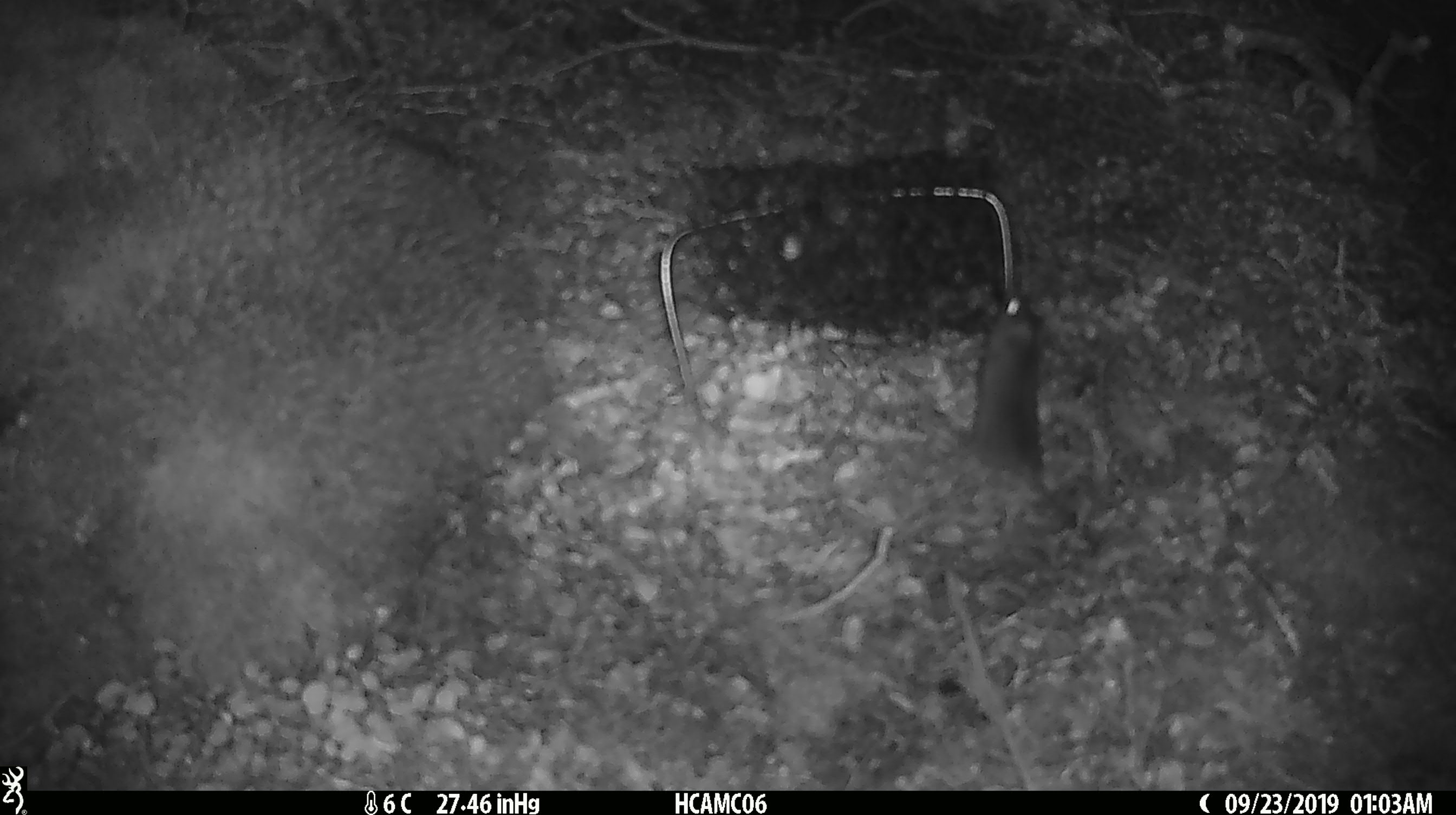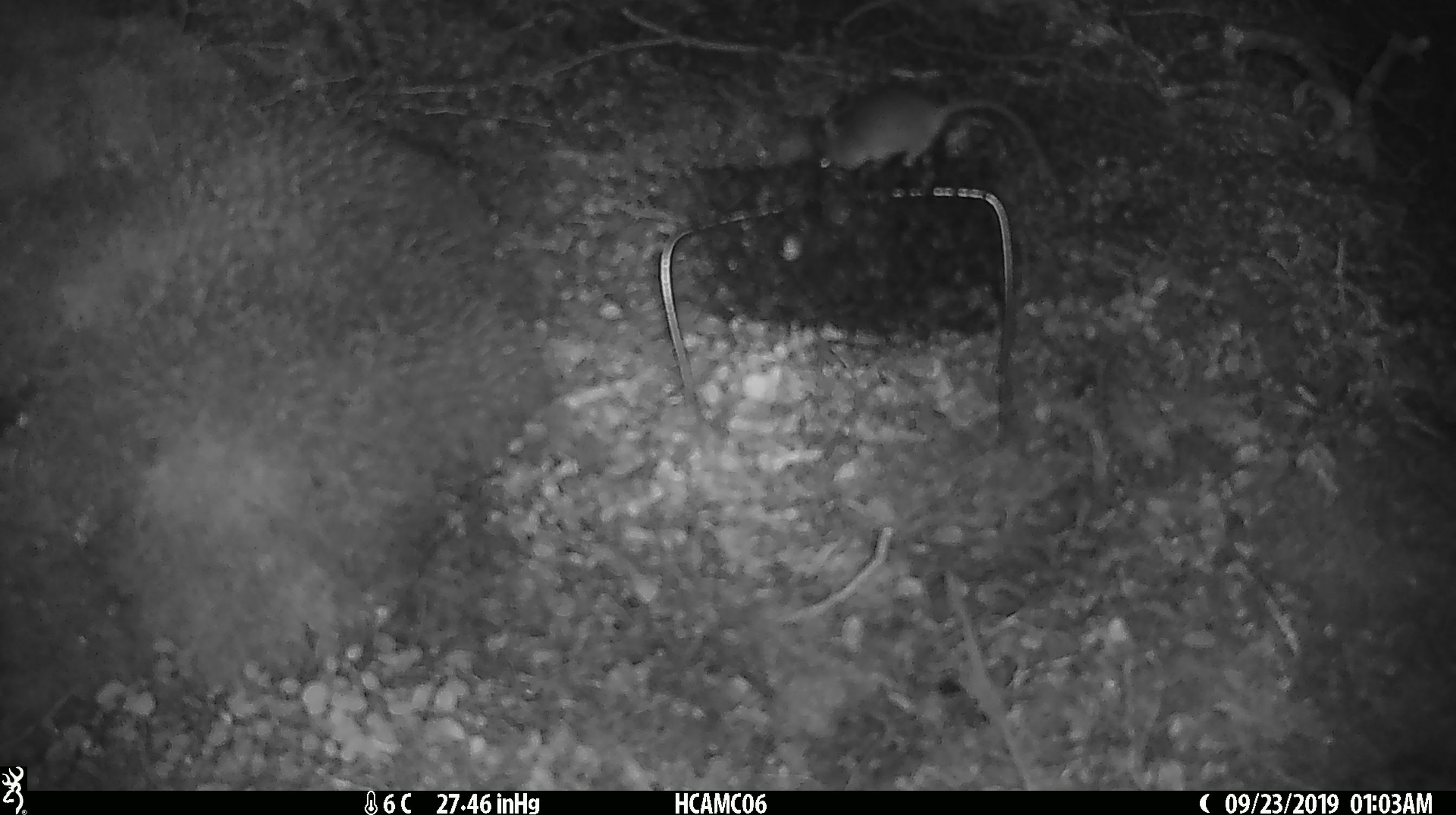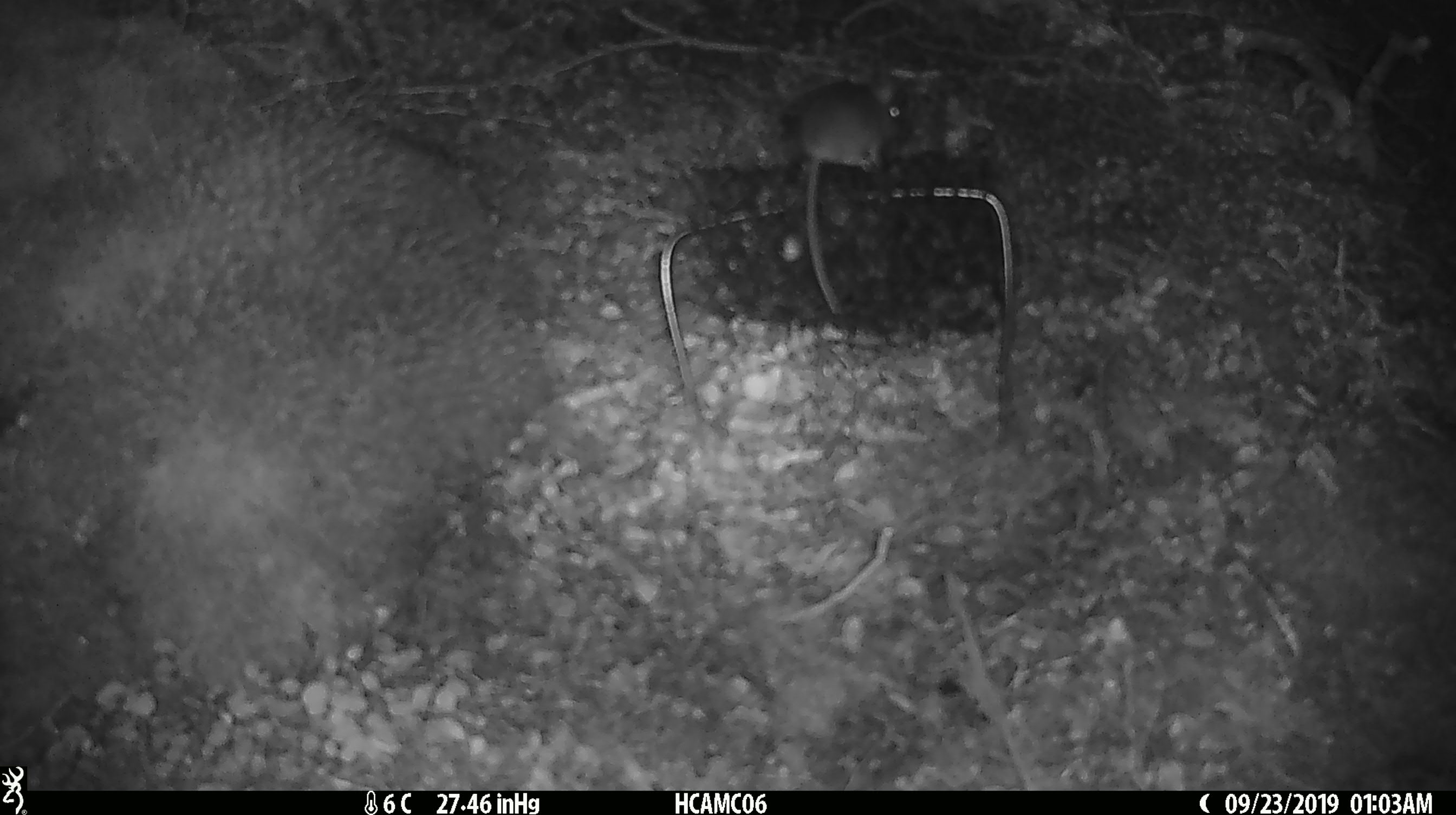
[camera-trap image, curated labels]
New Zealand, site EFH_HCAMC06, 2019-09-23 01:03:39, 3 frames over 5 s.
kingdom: Animalia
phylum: Chordata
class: Mammalia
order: Rodentia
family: Muridae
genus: Mus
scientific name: Mus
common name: mouse